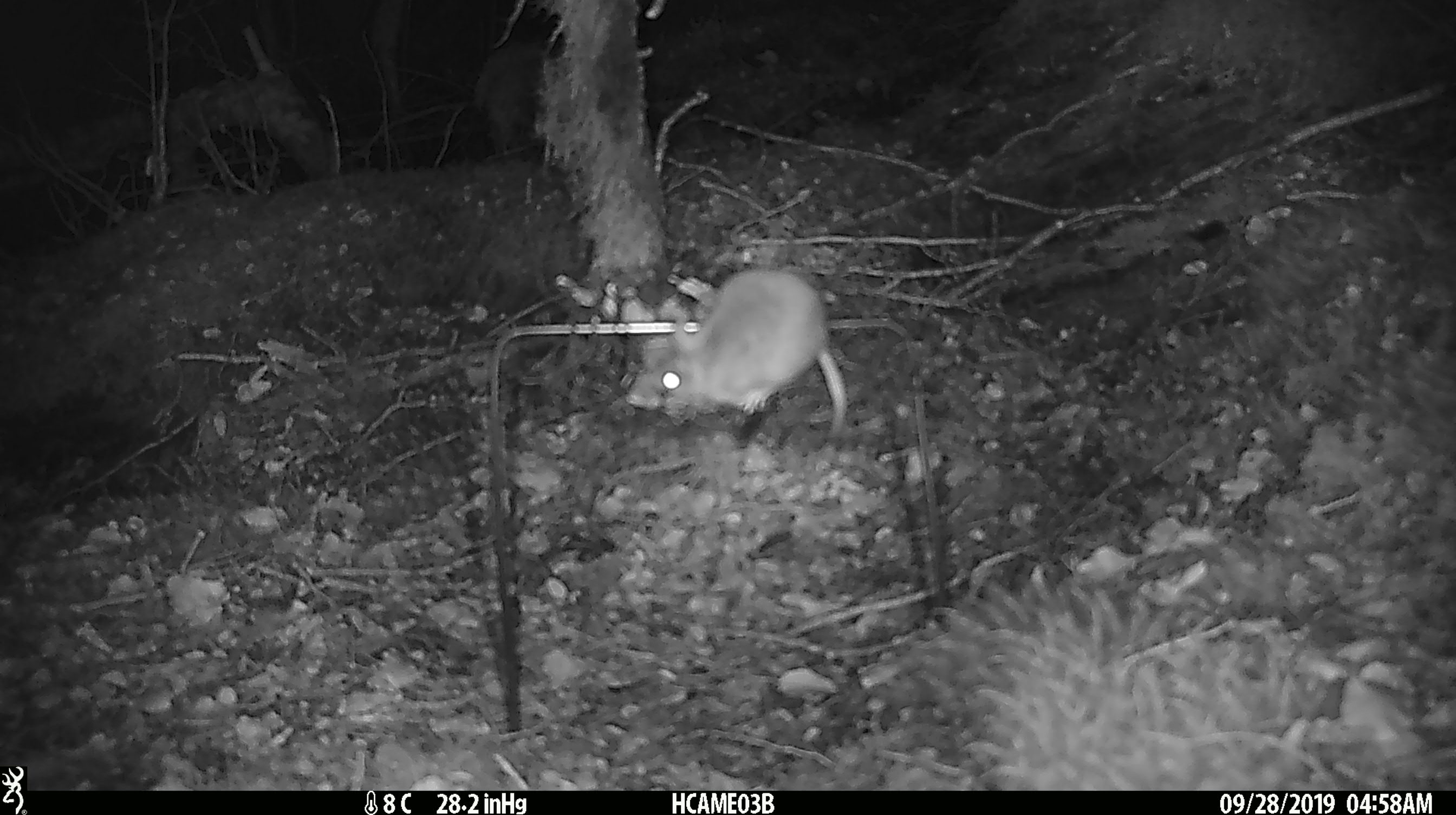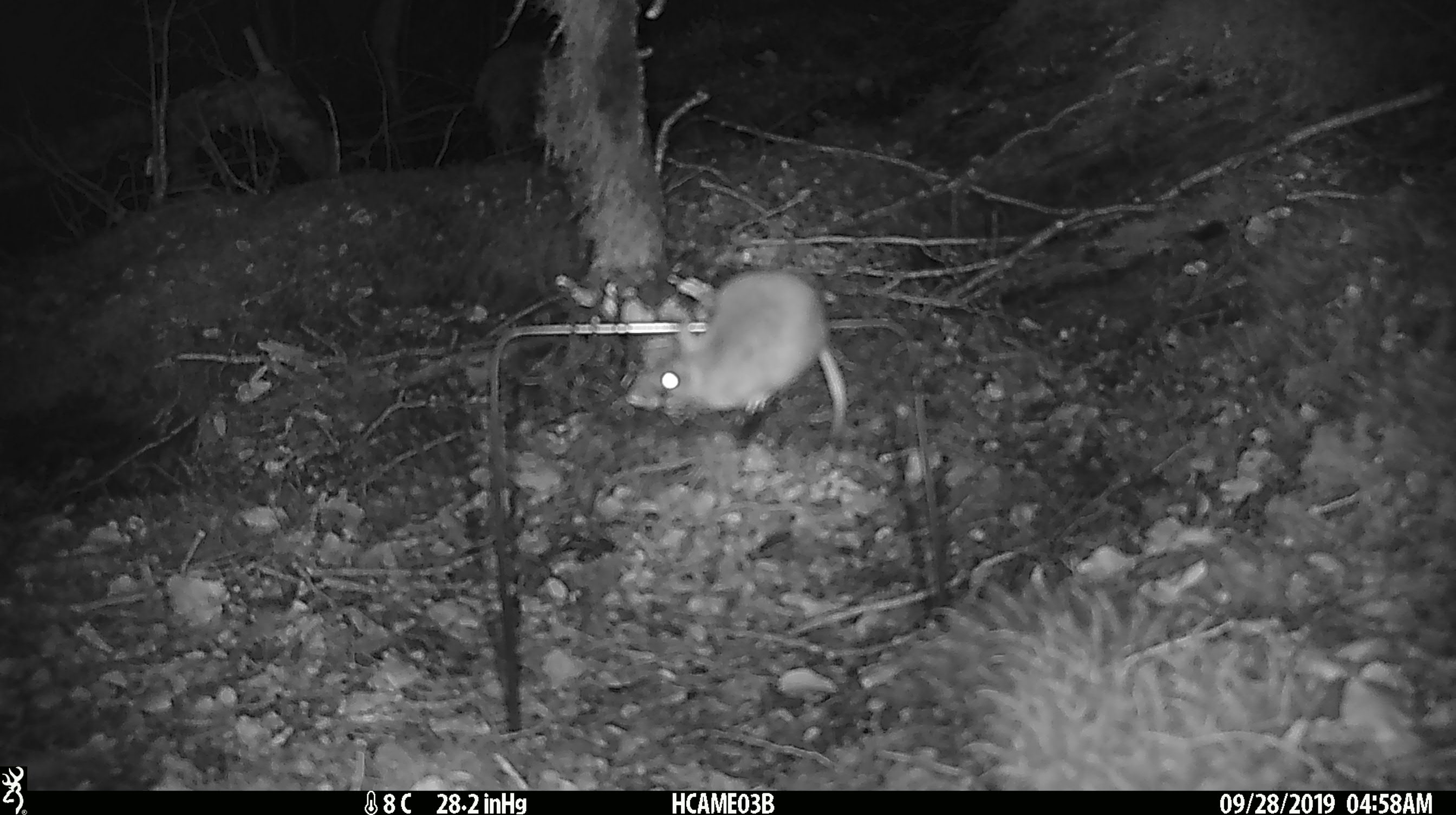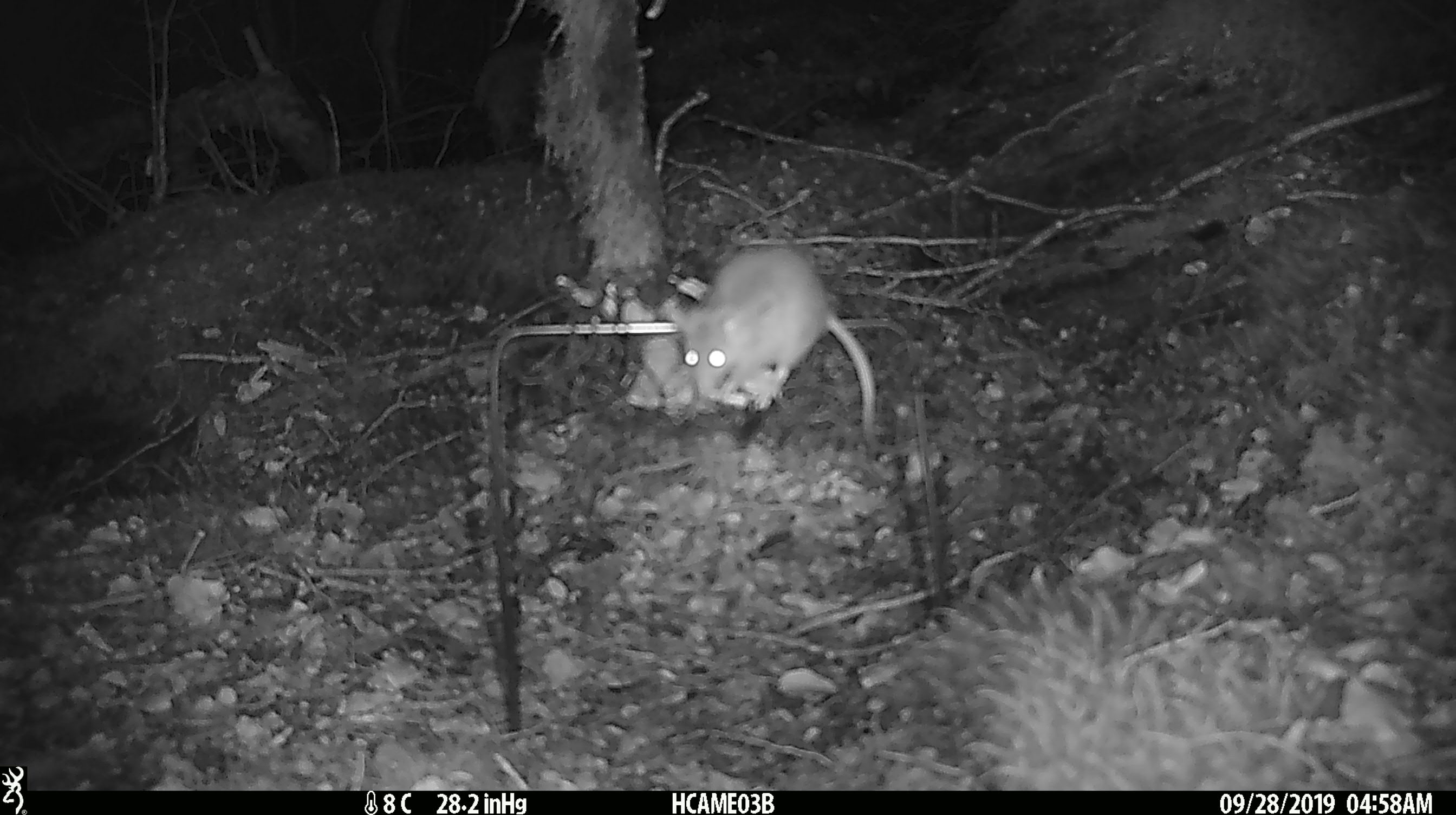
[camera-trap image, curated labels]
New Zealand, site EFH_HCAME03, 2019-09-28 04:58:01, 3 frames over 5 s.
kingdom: Animalia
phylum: Chordata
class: Mammalia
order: Rodentia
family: Muridae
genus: Mus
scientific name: Mus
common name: mouse